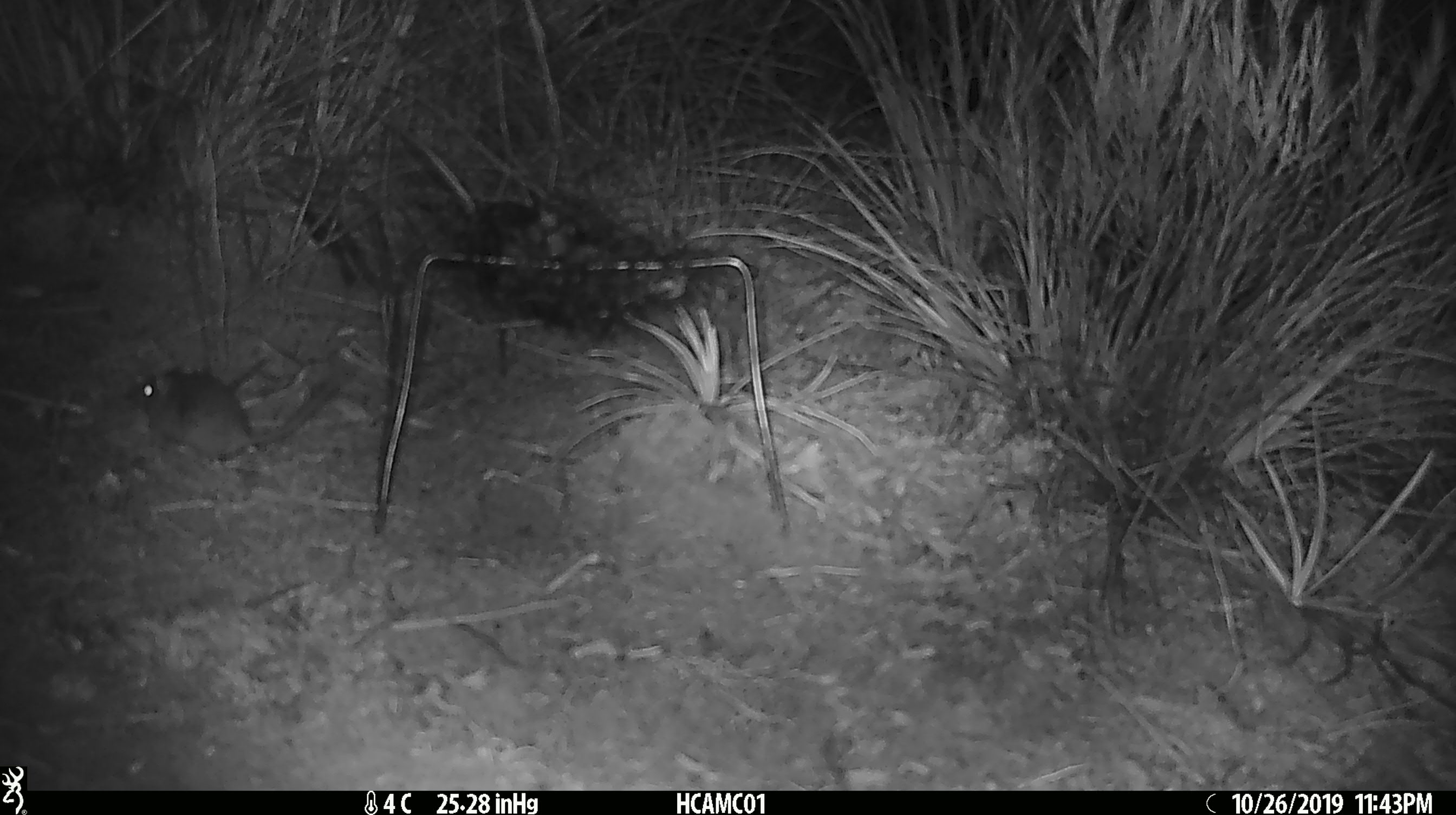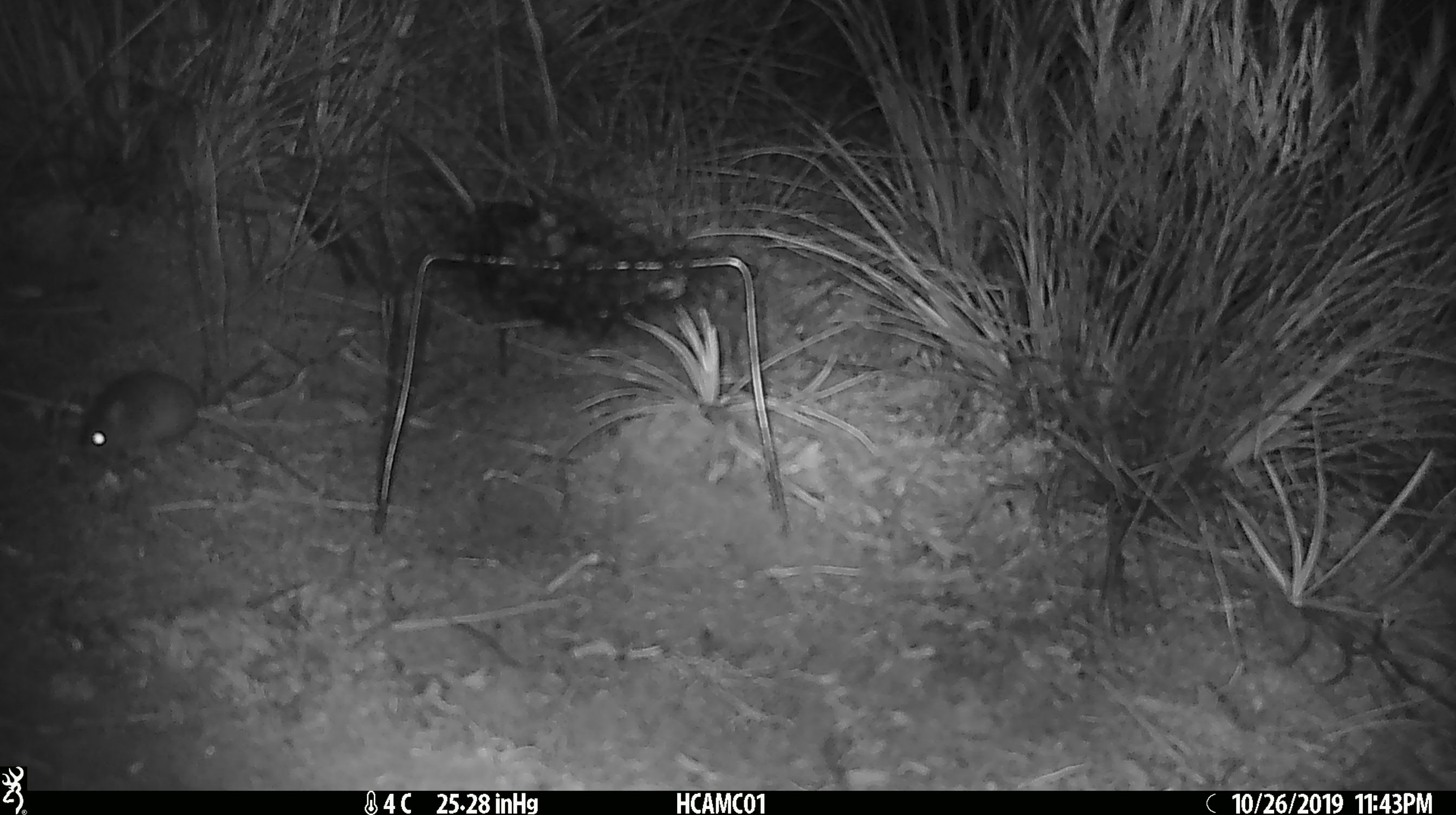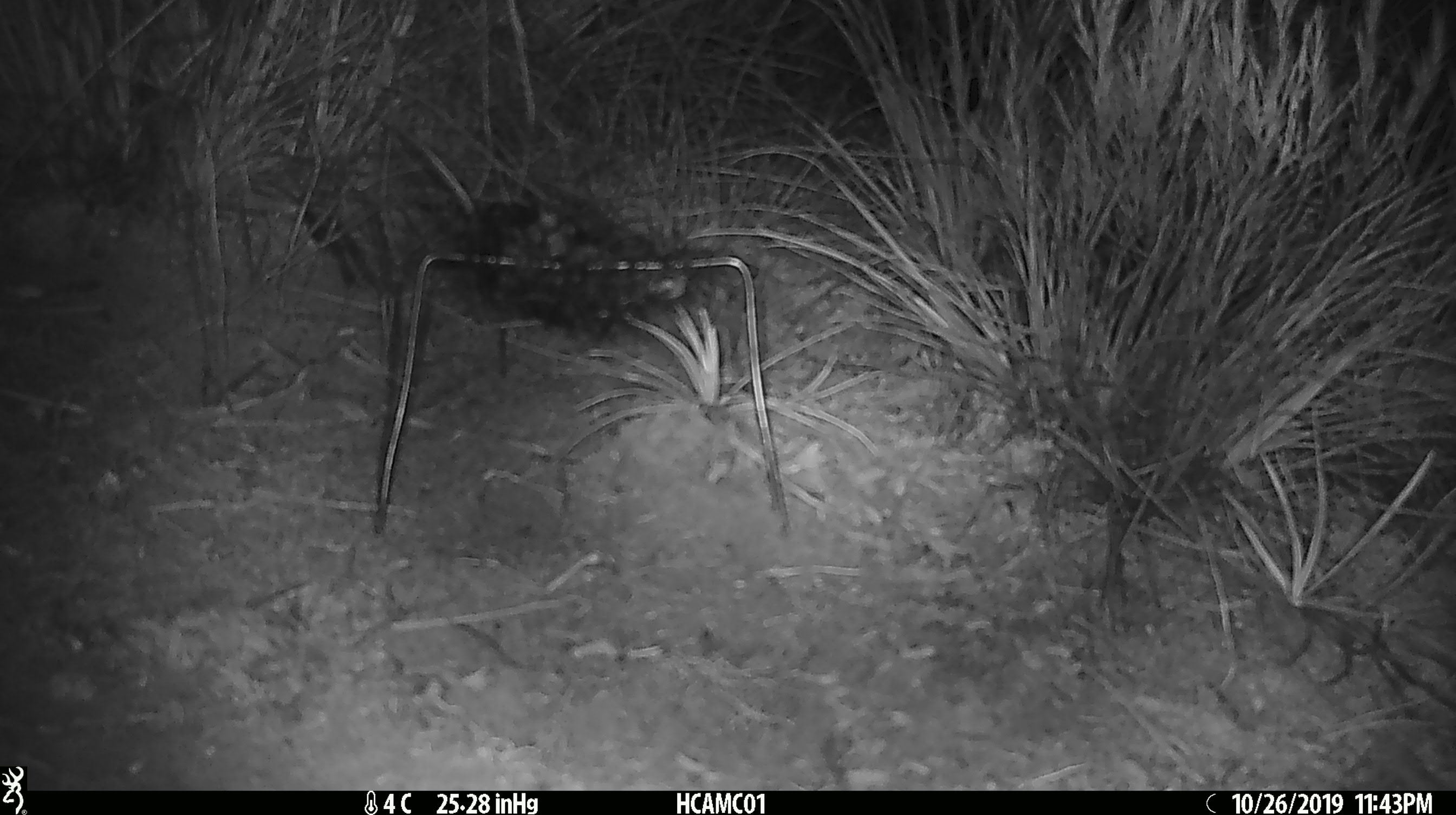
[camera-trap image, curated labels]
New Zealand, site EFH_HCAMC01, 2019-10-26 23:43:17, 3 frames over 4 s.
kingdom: Animalia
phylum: Chordata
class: Mammalia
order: Rodentia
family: Muridae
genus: Mus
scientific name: Mus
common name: mouse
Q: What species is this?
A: Mouse (Mus).